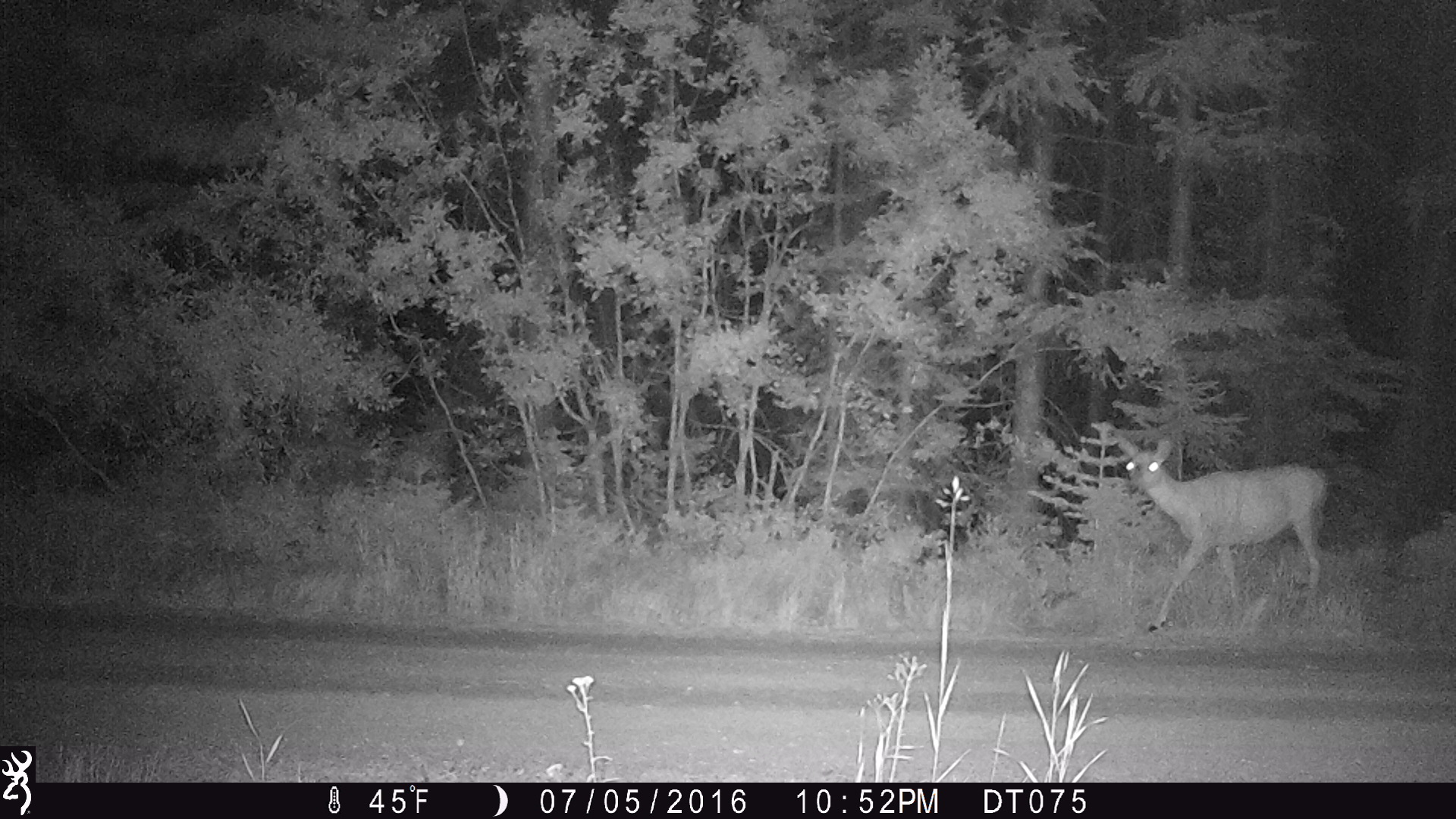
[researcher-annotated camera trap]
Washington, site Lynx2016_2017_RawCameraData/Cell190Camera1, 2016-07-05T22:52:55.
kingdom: Animalia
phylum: Chordata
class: Mammalia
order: Artiodactyla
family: Cervidae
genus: Odocoileus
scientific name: Odocoileus hemionus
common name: mule deer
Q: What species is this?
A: Odocoileus hemionus (mule deer).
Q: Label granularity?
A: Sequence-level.